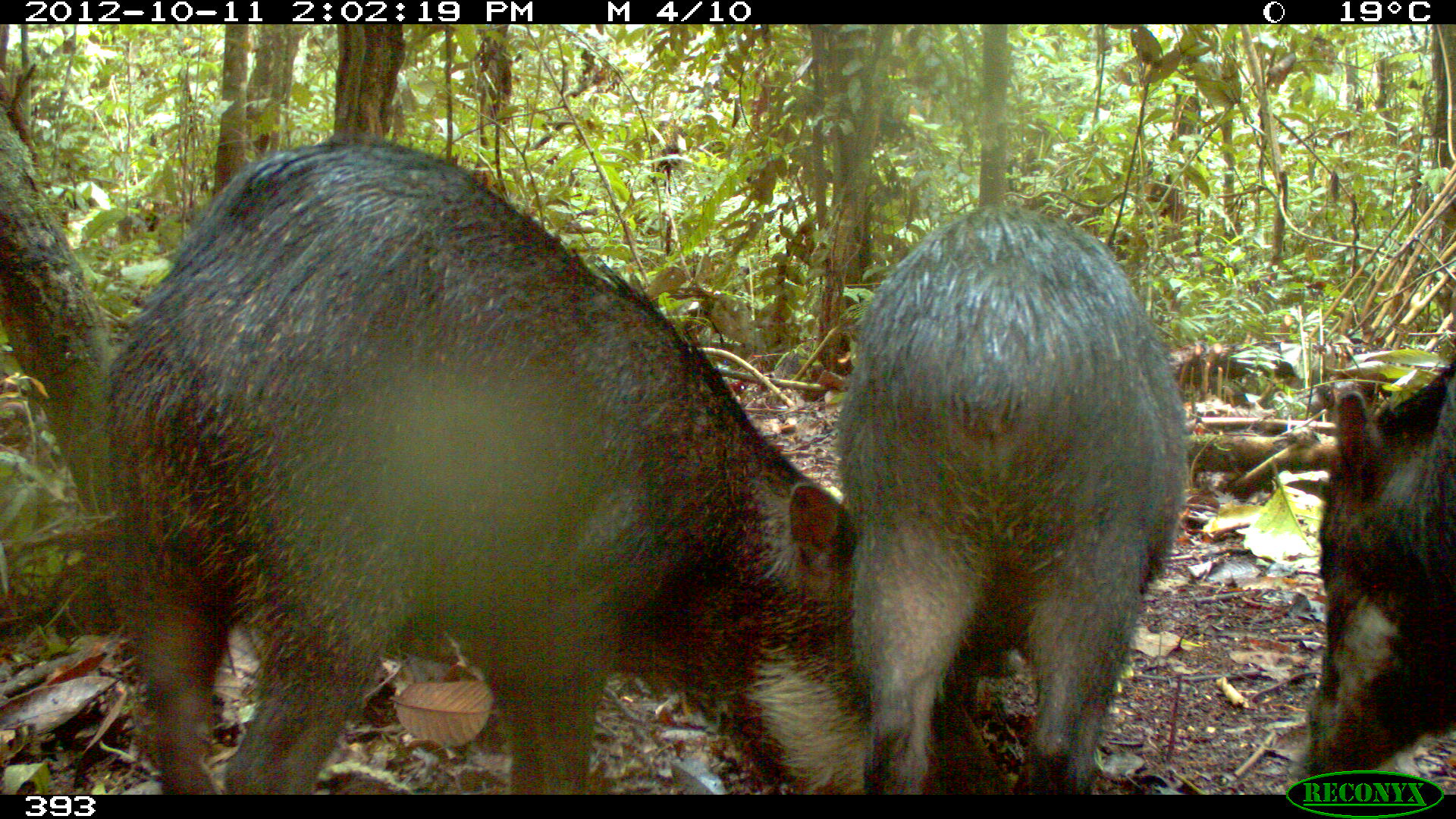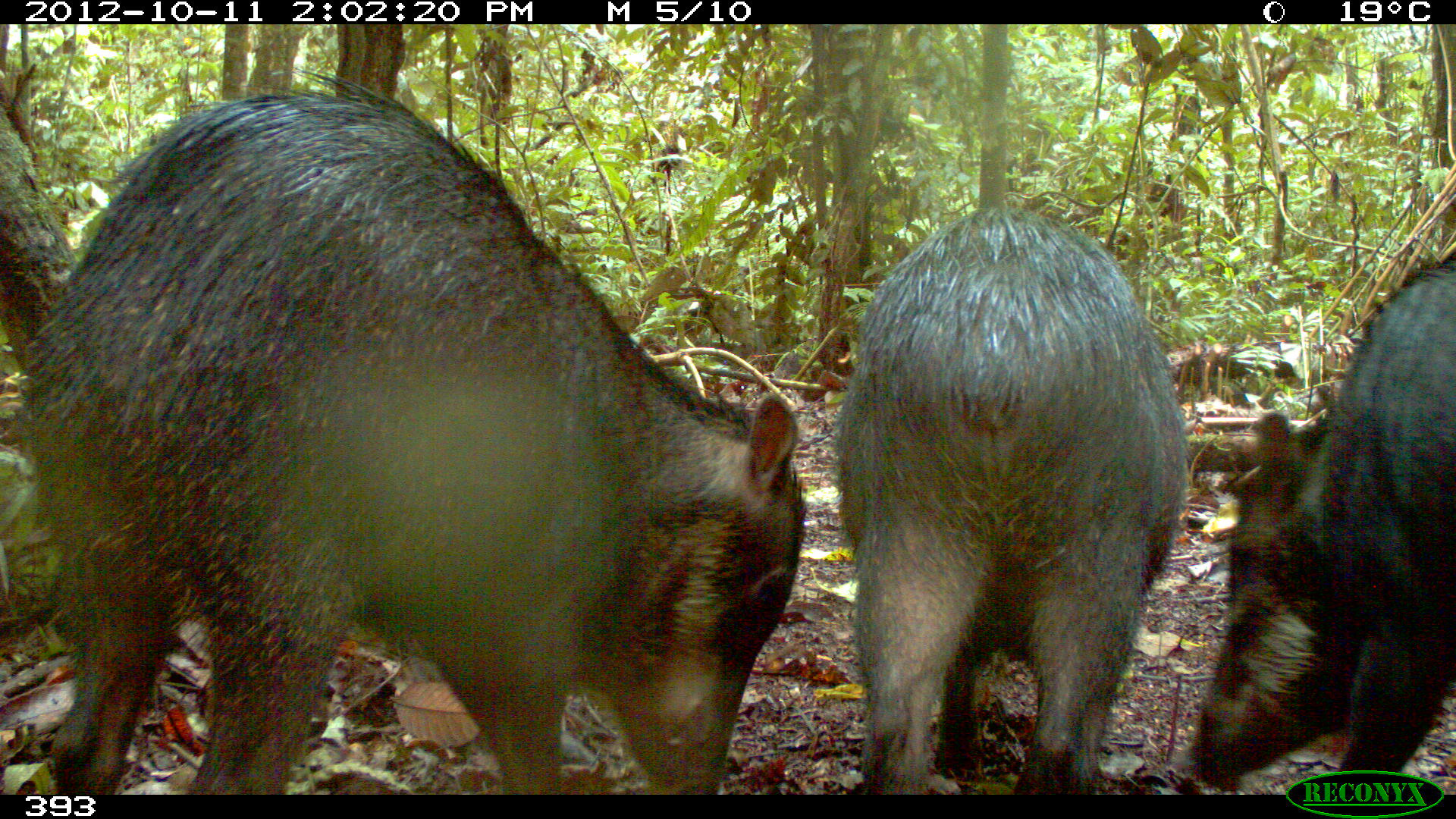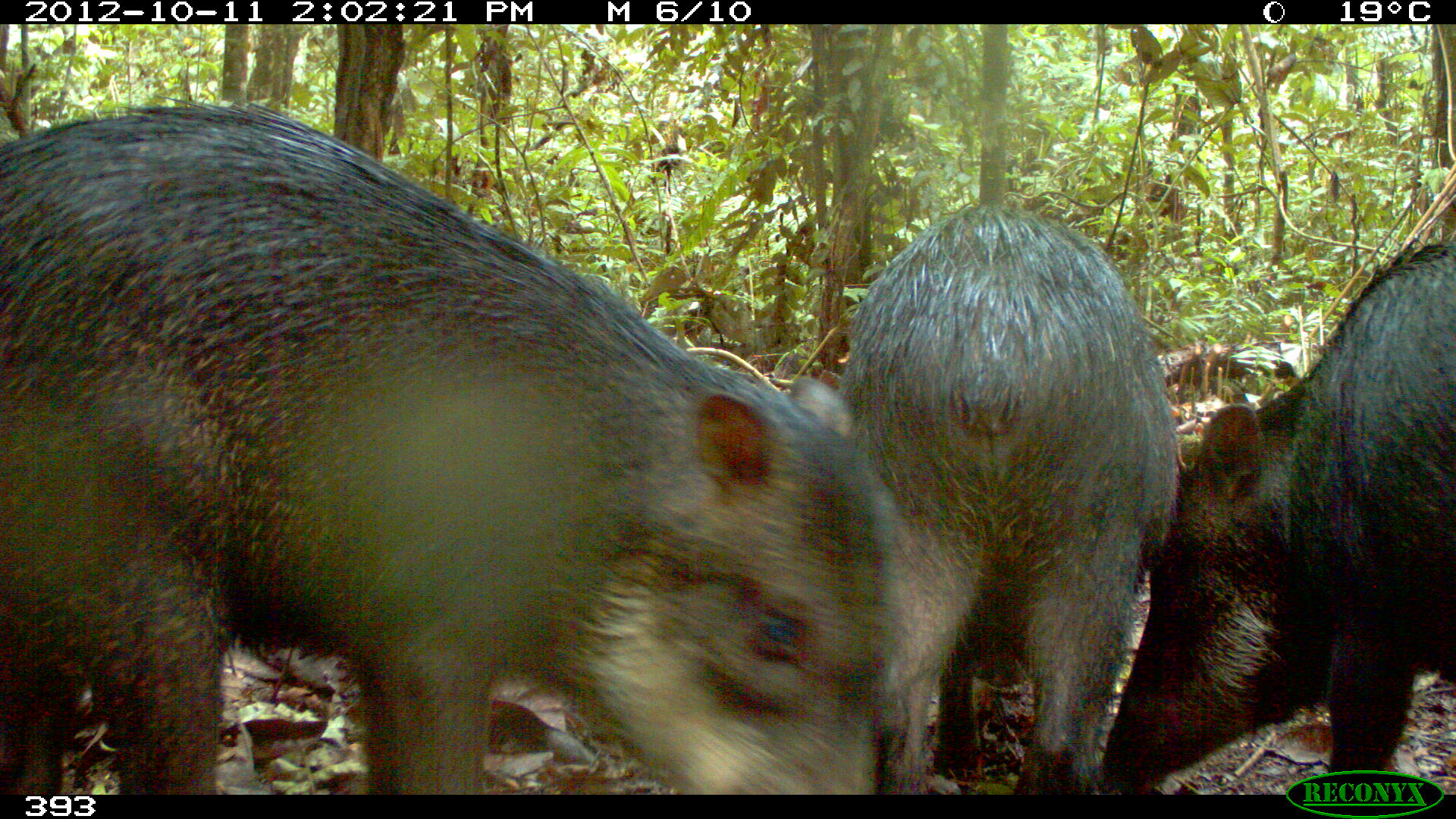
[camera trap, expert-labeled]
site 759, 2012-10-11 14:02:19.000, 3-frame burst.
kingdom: Animalia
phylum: Chordata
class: Mammalia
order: Artiodactyla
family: Tayassuidae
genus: Tayassu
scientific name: Tayassu pecari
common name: white-lipped peccary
Tayassu pecari (white-lipped peccary).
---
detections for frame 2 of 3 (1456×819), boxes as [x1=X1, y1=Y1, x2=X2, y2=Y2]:
tayassu pecari: [x1=19, y1=68, x2=804, y2=794]; [x1=831, y1=206, x2=1188, y2=795]; [x1=1191, y1=267, x2=1456, y2=790]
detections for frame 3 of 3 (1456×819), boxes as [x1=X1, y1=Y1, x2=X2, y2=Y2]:
tayassu pecari: [x1=1, y1=95, x2=893, y2=794]; [x1=834, y1=206, x2=1181, y2=794]; [x1=1099, y1=245, x2=1456, y2=795]